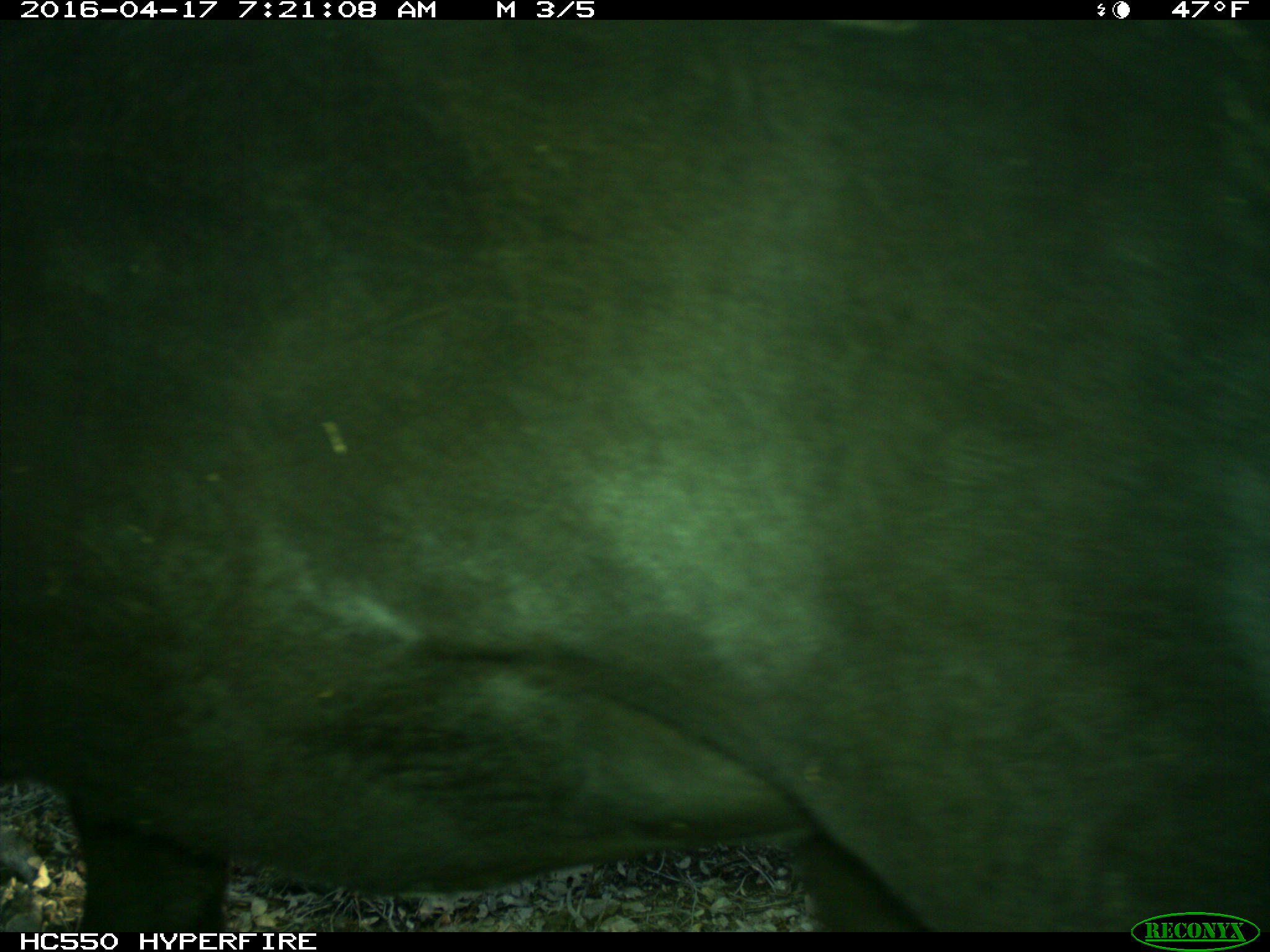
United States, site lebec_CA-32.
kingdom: Animalia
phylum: Chordata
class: Mammalia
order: Artiodactyla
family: Bovidae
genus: Bos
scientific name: Bos taurus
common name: domestic cow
Bos taurus (domestic cow).